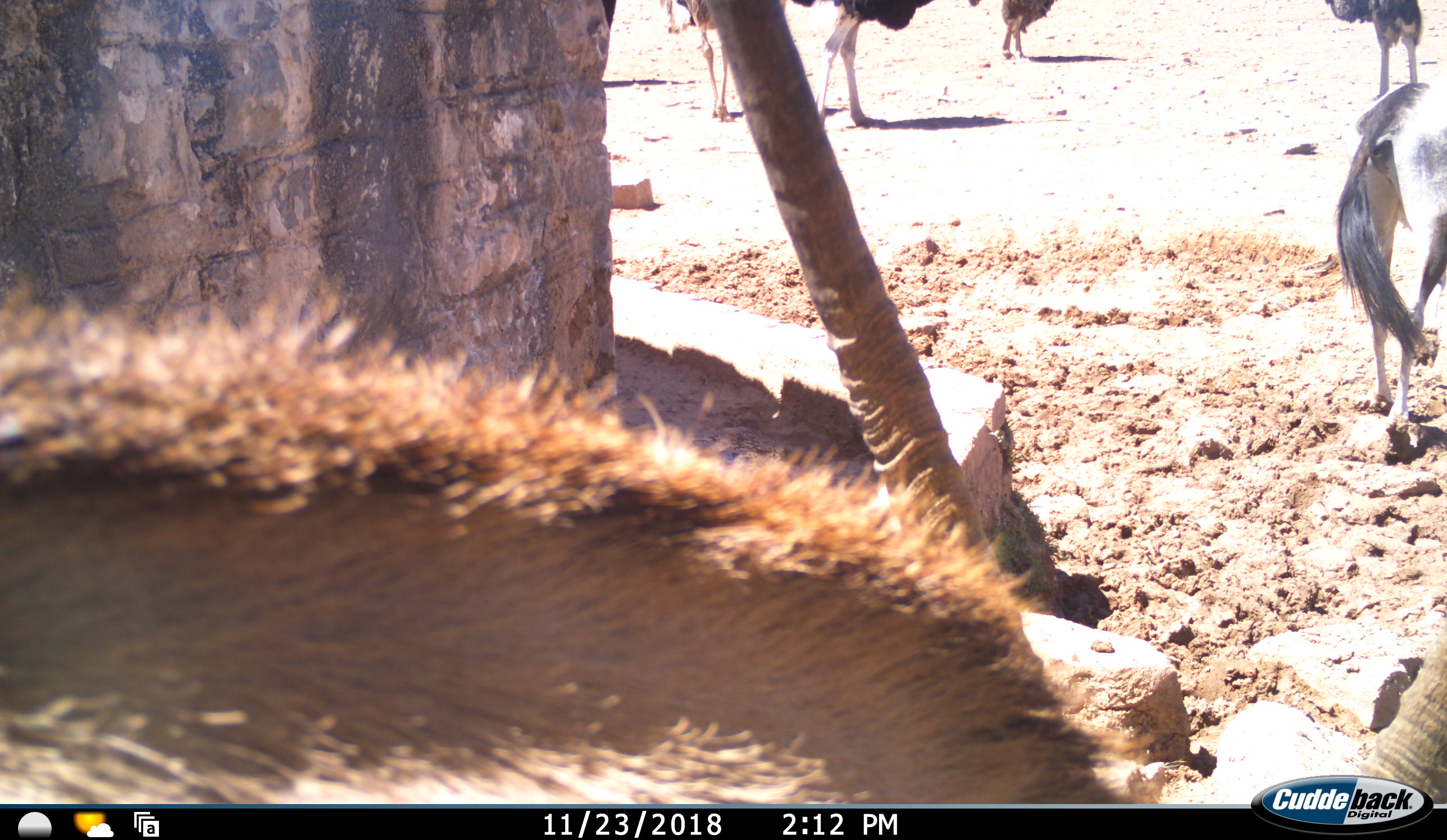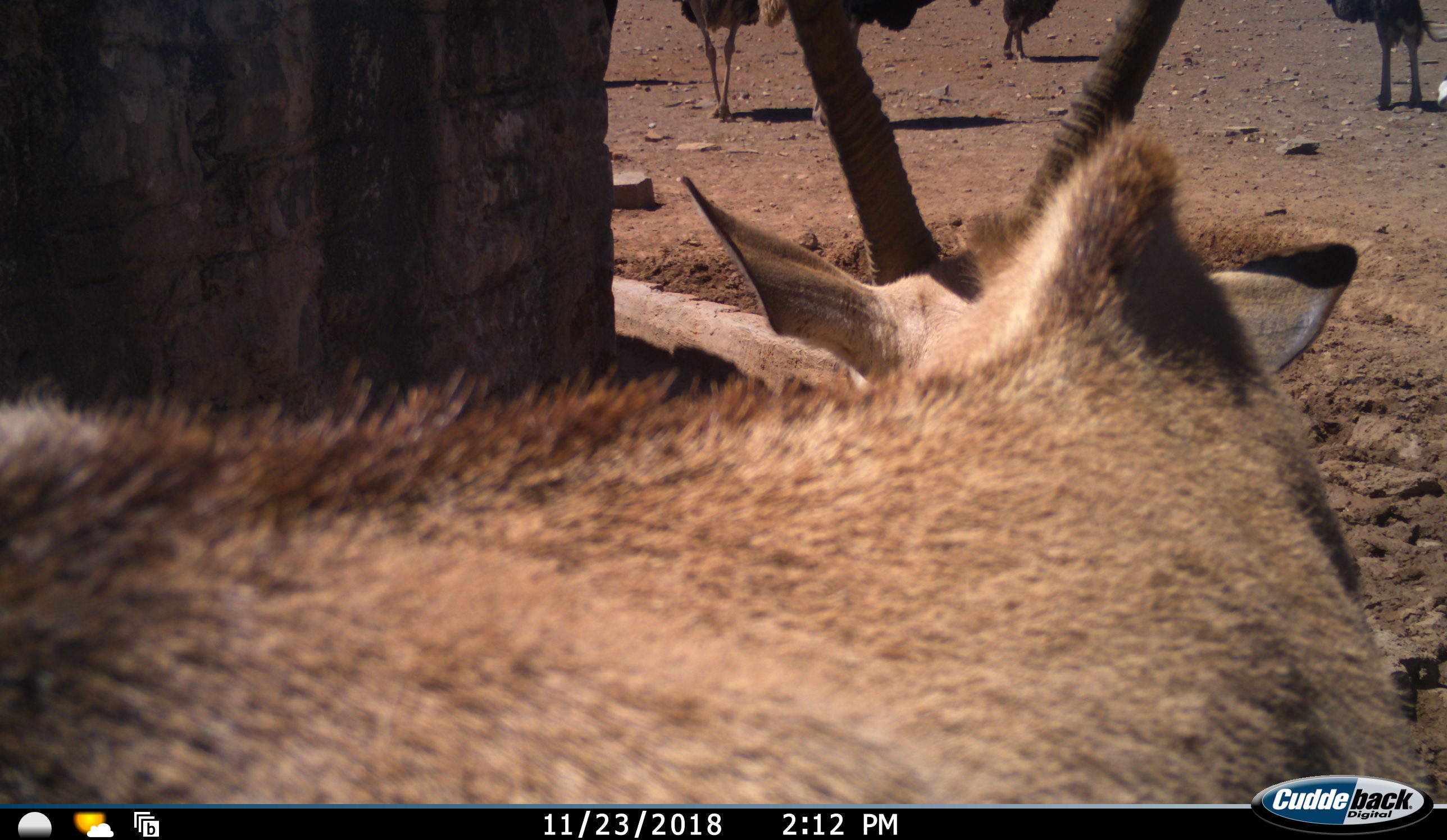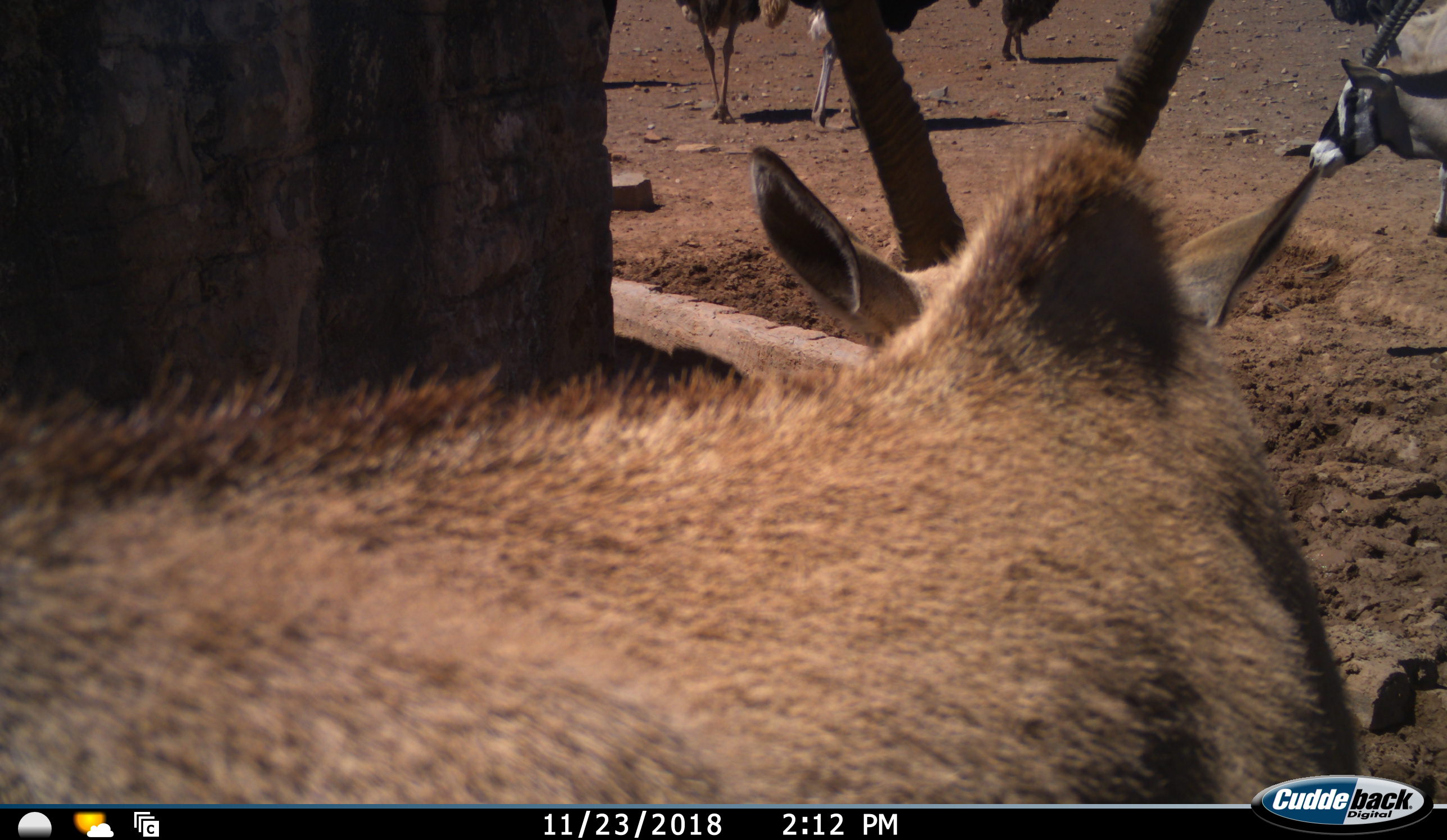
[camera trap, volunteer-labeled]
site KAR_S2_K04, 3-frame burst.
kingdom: Animalia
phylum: Chordata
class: Mammalia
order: Artiodactyla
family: Bovidae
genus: Oryx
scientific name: Oryx gazella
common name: gemsbok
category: oryx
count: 2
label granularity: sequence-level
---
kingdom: Animalia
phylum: Chordata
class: Aves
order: Struthioniformes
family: Struthionidae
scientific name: Struthionidae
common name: ostrich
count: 5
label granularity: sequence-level